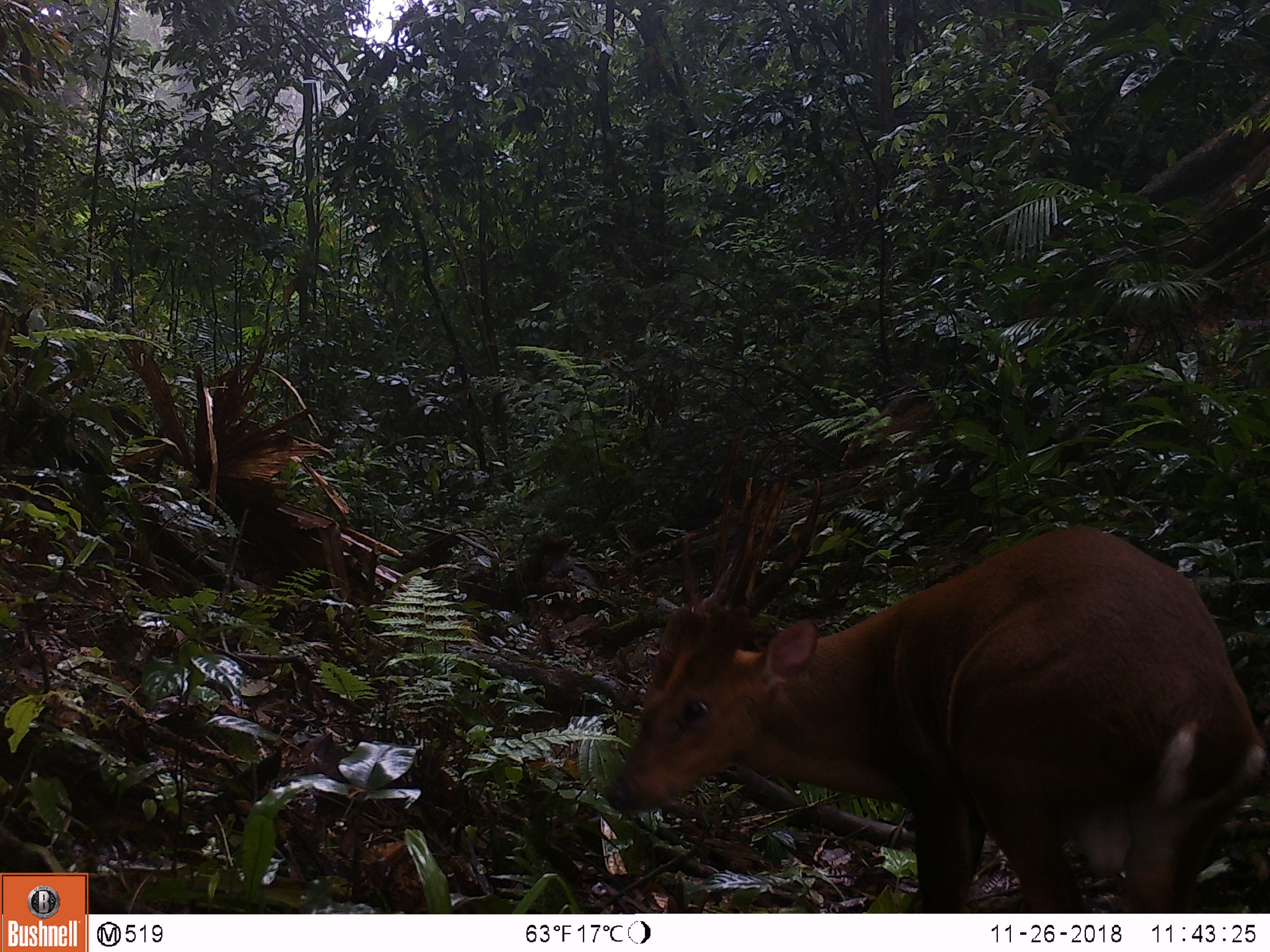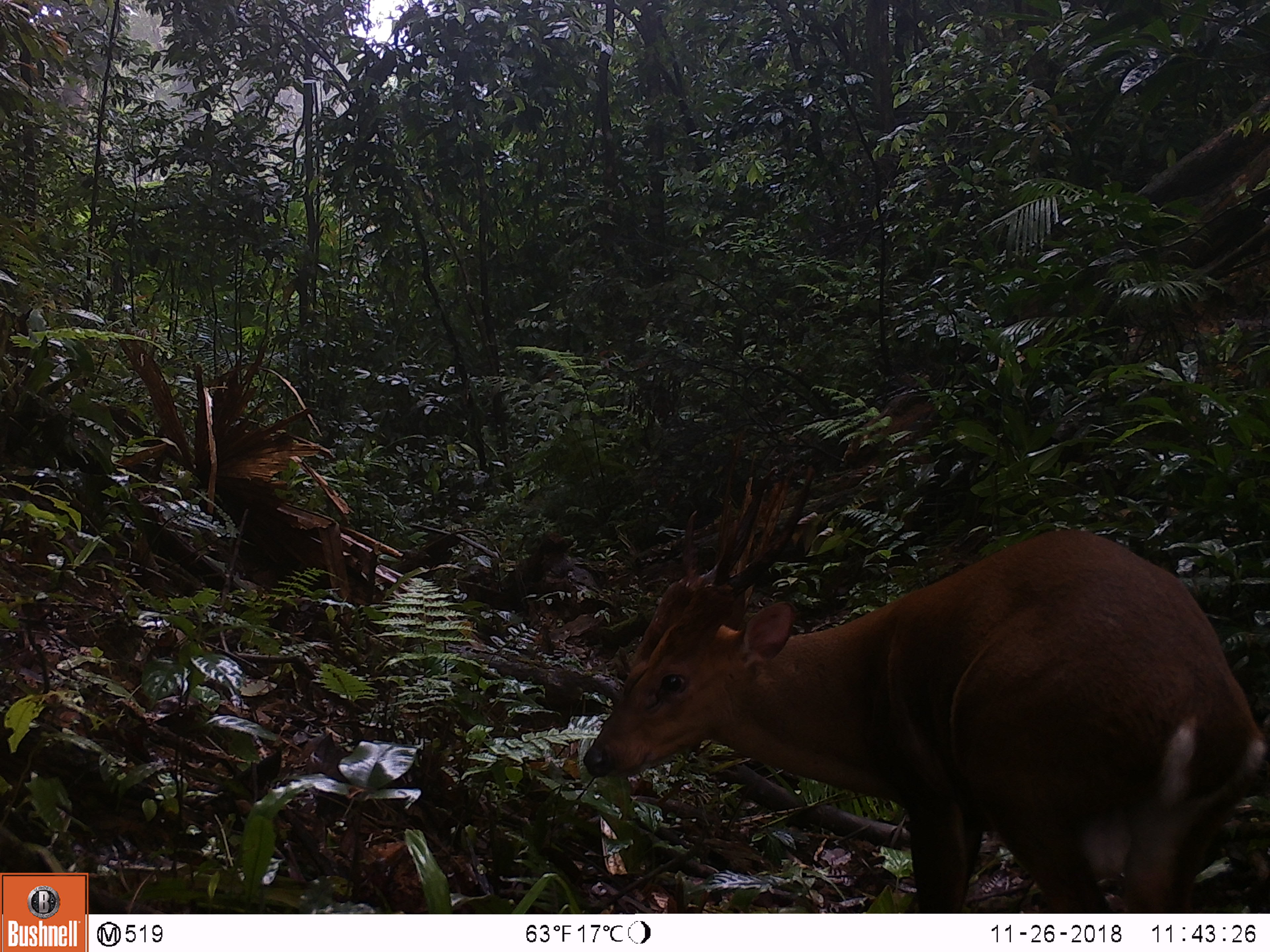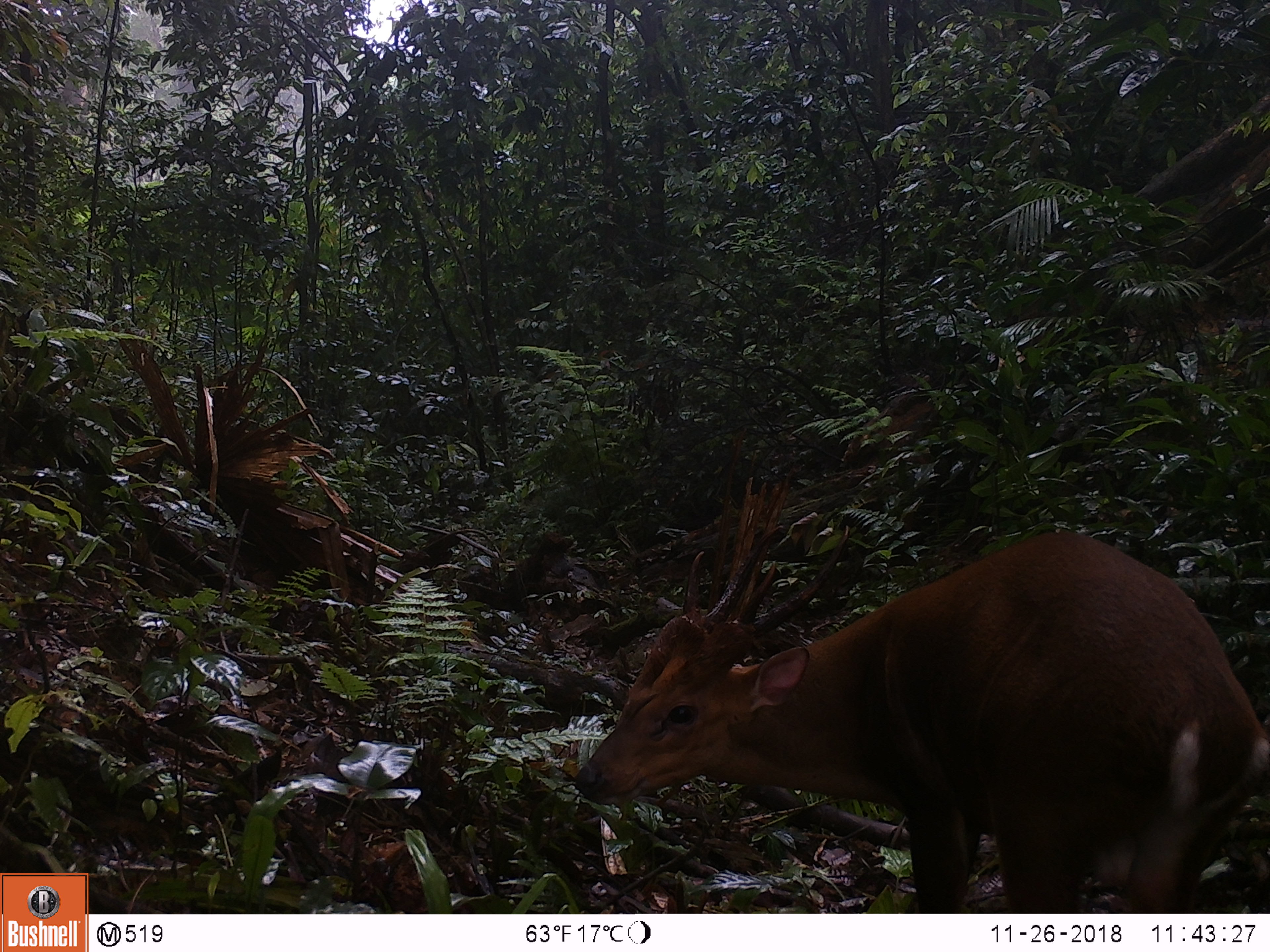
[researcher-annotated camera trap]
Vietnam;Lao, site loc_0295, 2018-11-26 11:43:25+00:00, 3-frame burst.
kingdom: Animalia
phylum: Chordata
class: Mammalia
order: Artiodactyla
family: Cervidae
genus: Muntiacus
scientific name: Muntiacus vuquangensis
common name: large-antlered muntjac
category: large antlered muntjac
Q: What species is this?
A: Large antlered muntjac (large-antlered muntjac) (Muntiacus vuquangensis).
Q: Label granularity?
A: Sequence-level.